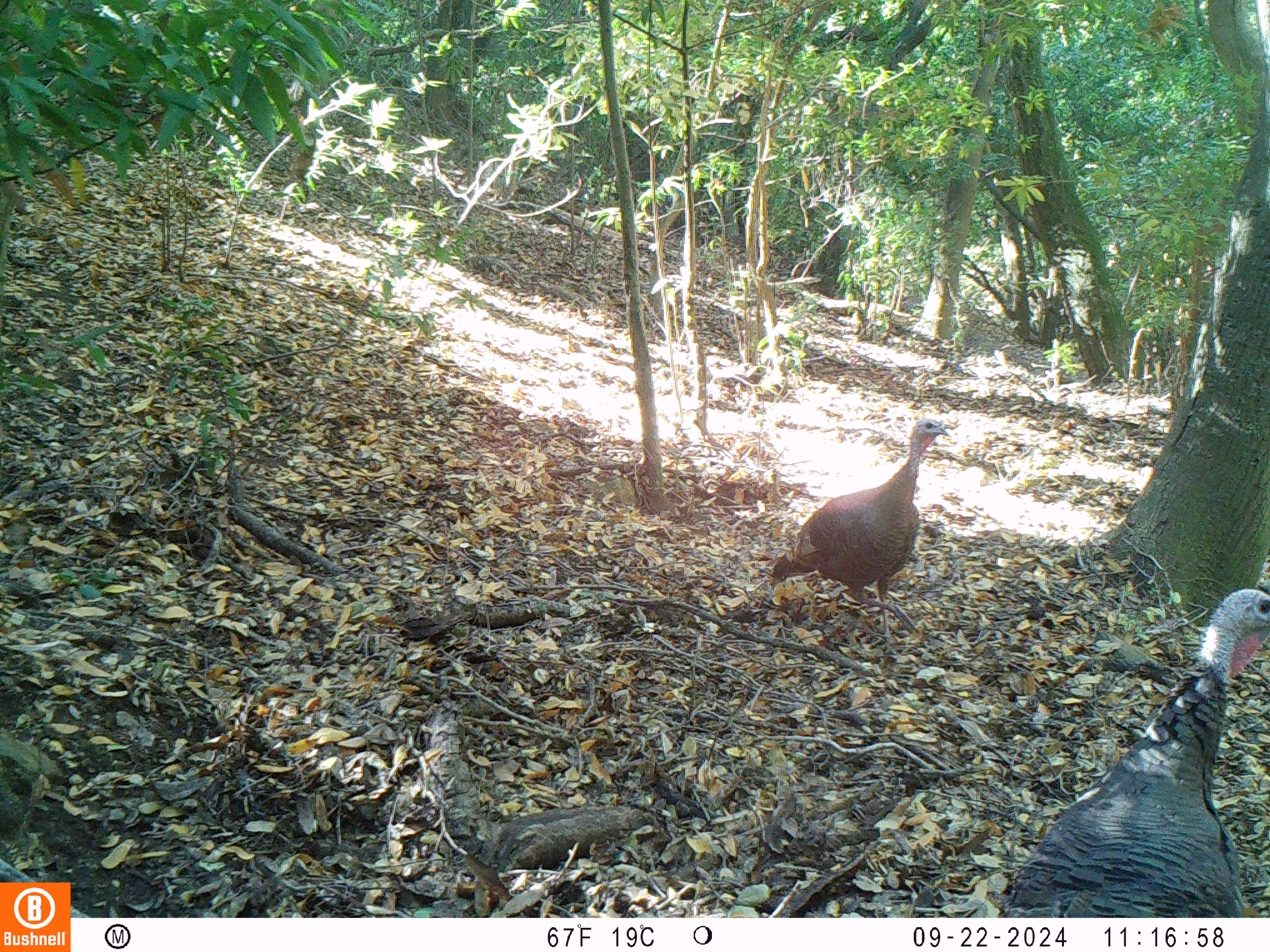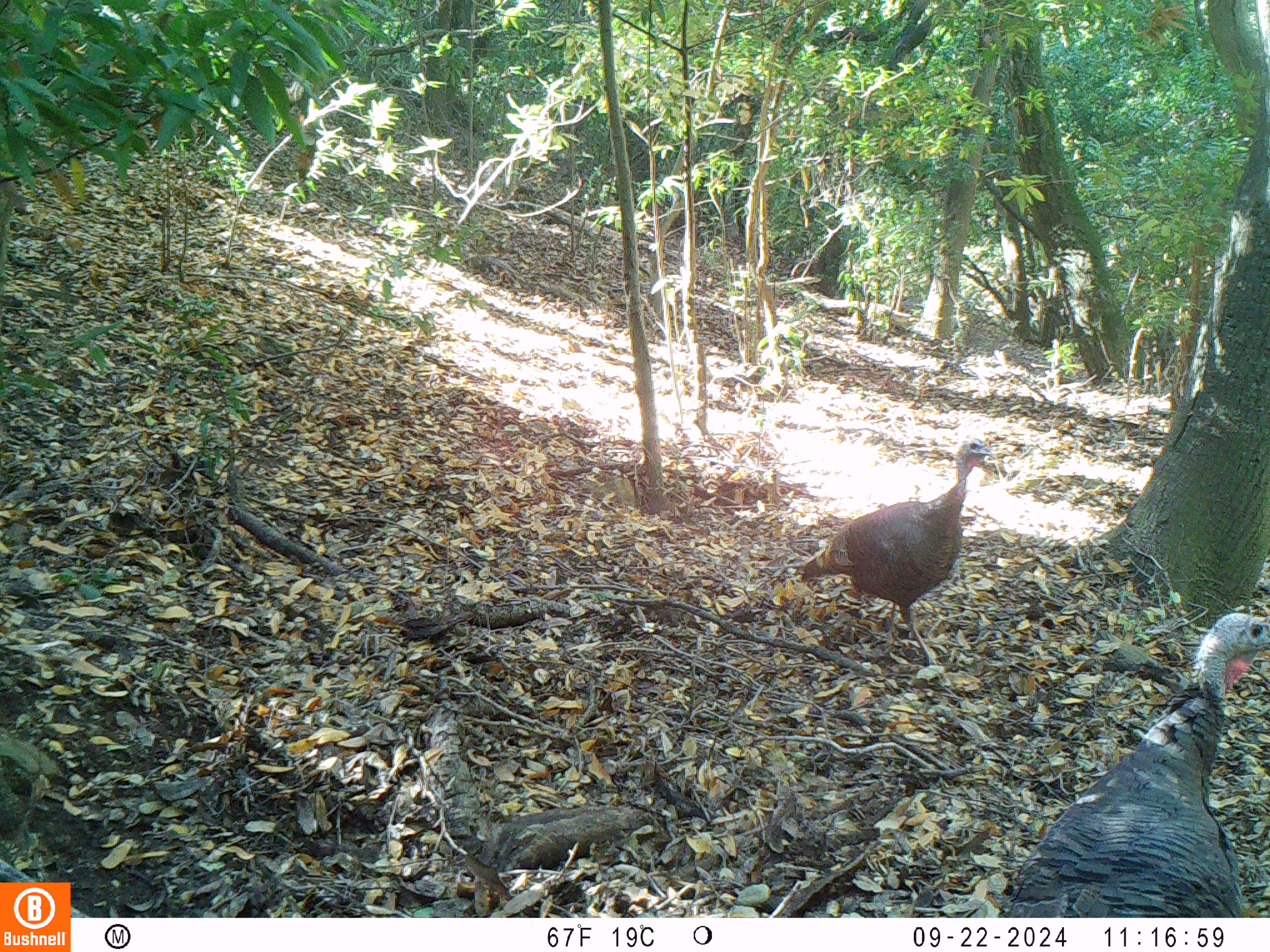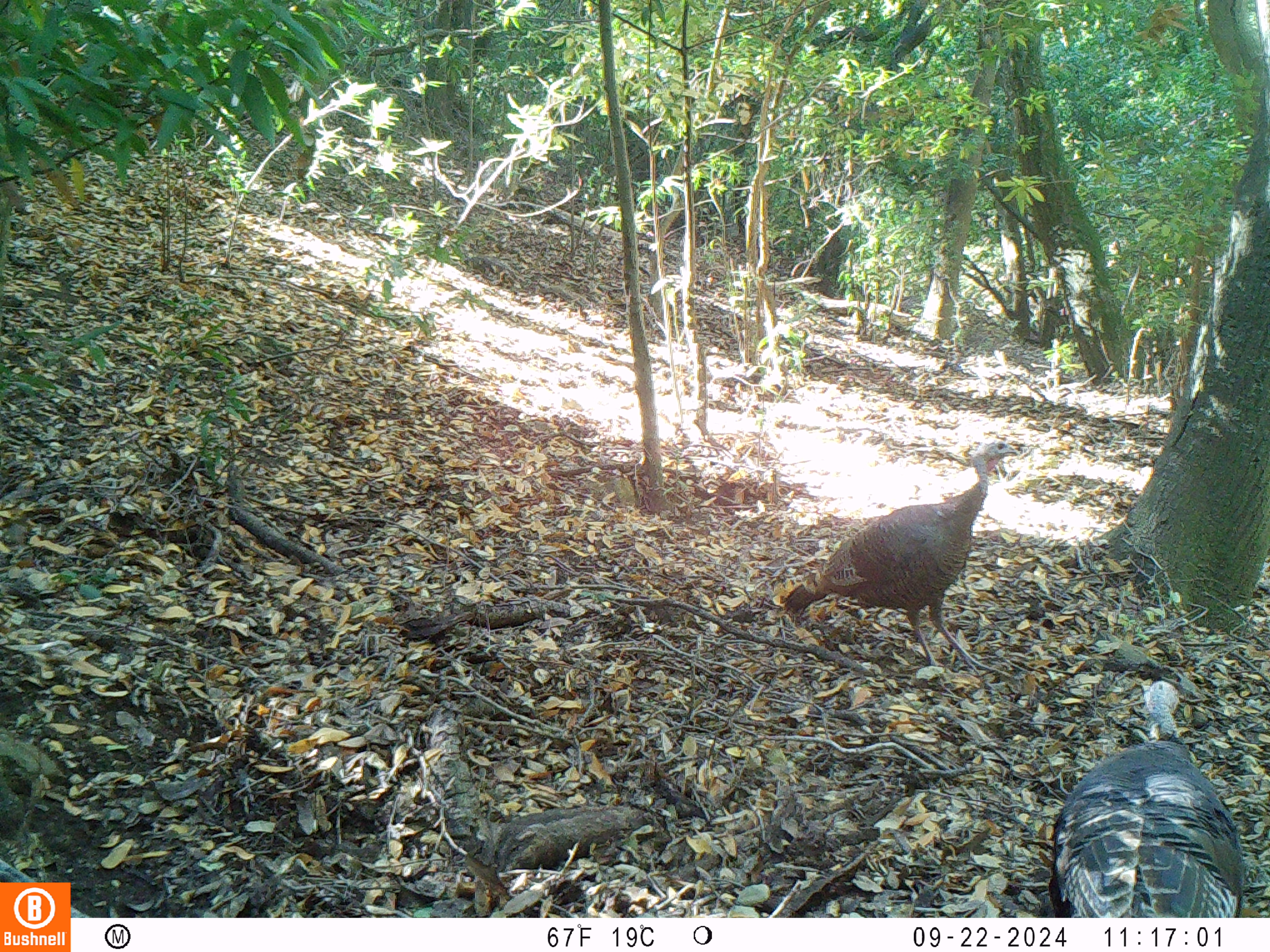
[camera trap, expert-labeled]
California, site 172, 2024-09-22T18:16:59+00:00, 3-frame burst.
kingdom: Animalia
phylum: Chordata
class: Aves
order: Galliformes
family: Phasianidae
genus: Meleagris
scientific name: Meleagris gallopavo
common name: turkey